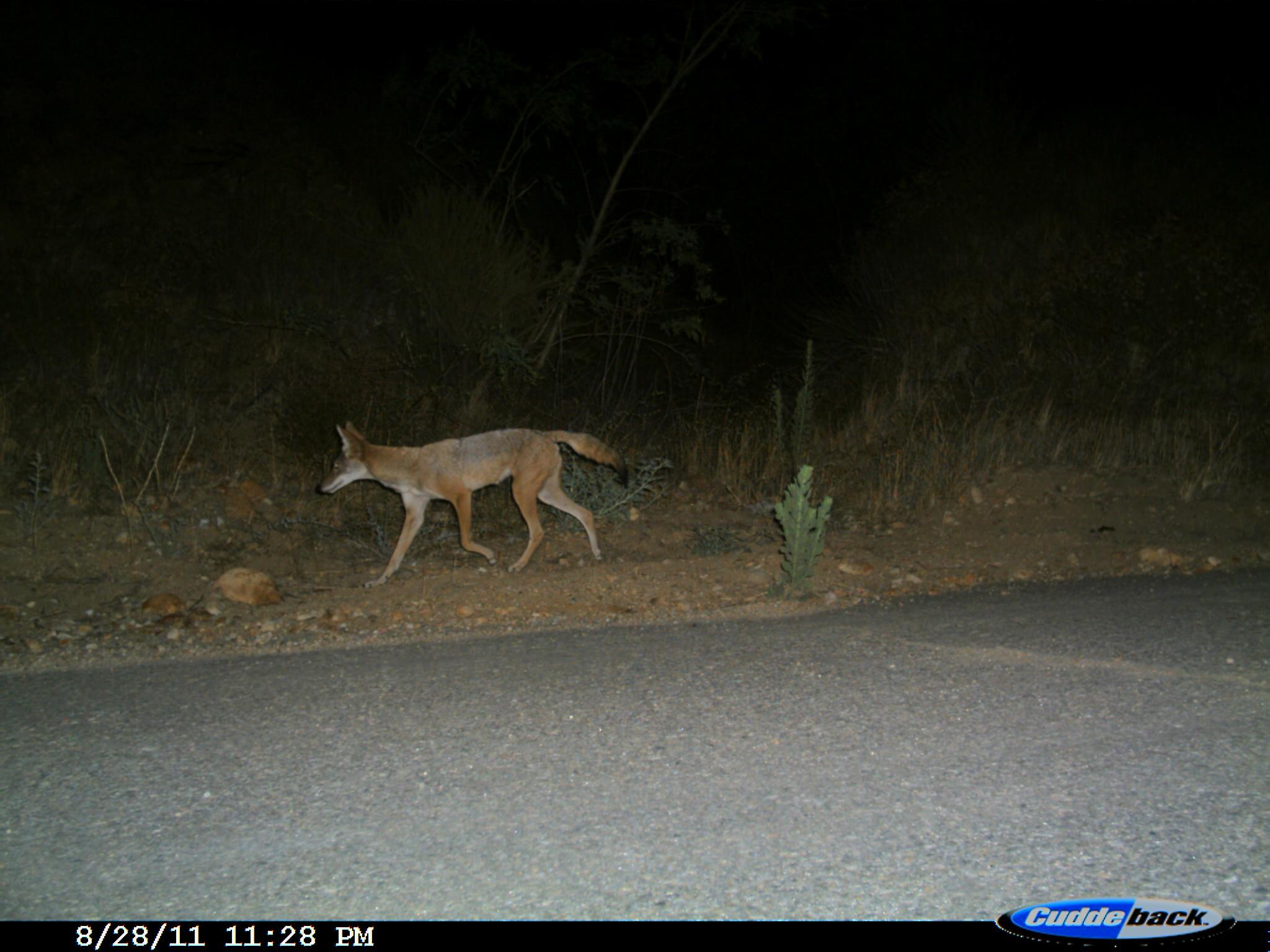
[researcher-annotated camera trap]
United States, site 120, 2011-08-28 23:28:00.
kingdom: Animalia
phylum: Chordata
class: Mammalia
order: Carnivora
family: Canidae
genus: Canis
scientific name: Canis latrans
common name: coyote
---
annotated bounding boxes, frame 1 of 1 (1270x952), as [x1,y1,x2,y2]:
coyote: [322,419,630,581]